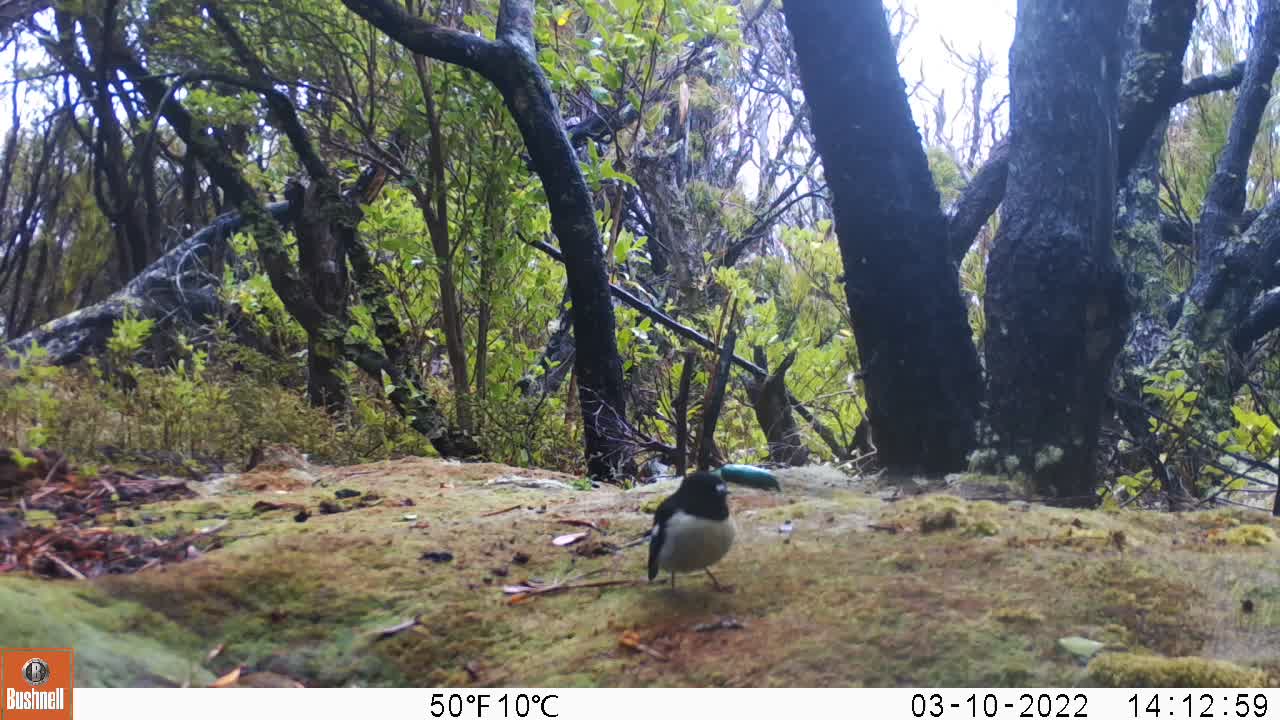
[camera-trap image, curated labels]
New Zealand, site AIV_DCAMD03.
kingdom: Animalia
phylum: Chordata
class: Aves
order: Passeriformes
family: Petroicidae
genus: Petroica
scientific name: Petroica macrocephala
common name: tomtit